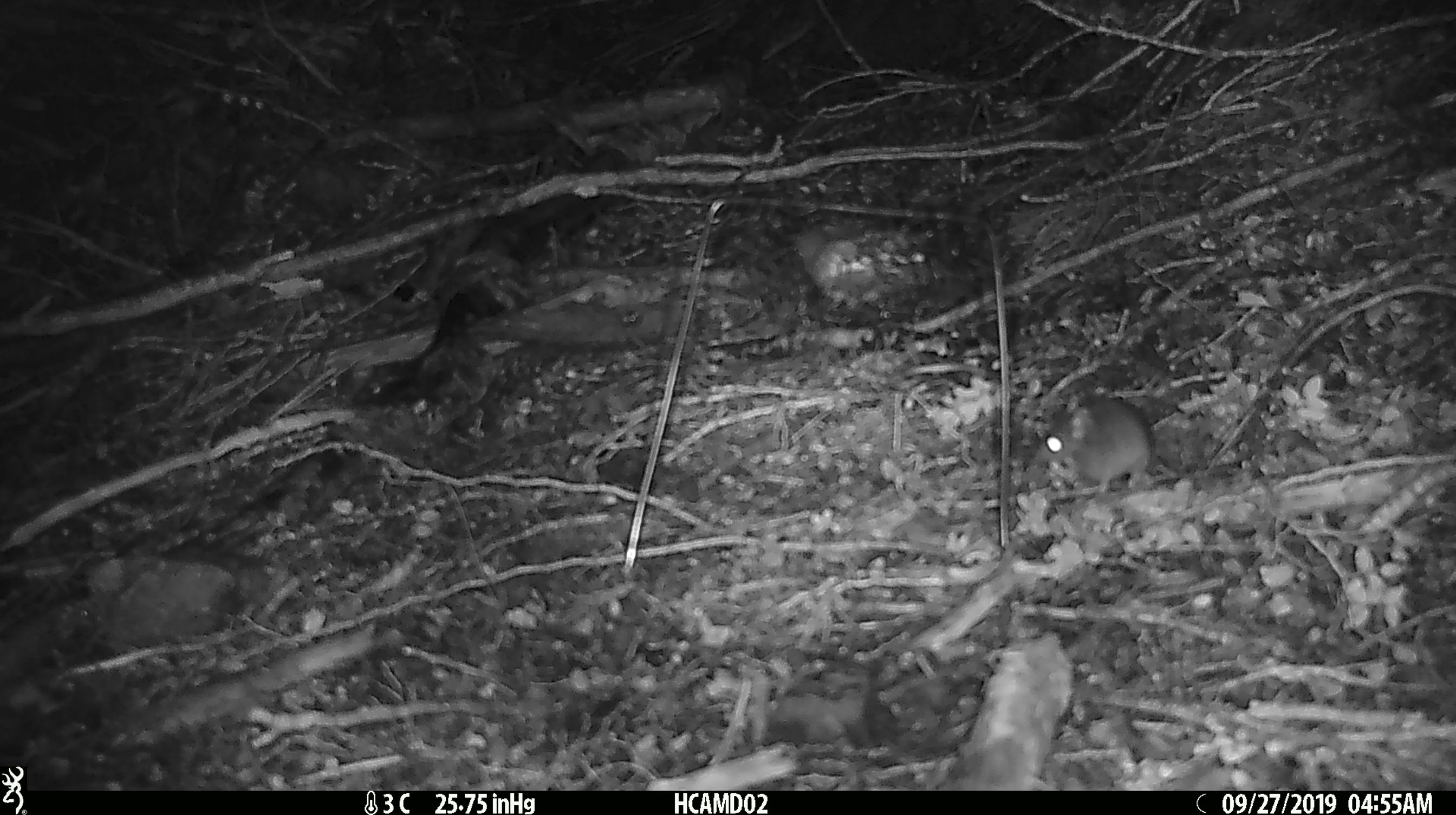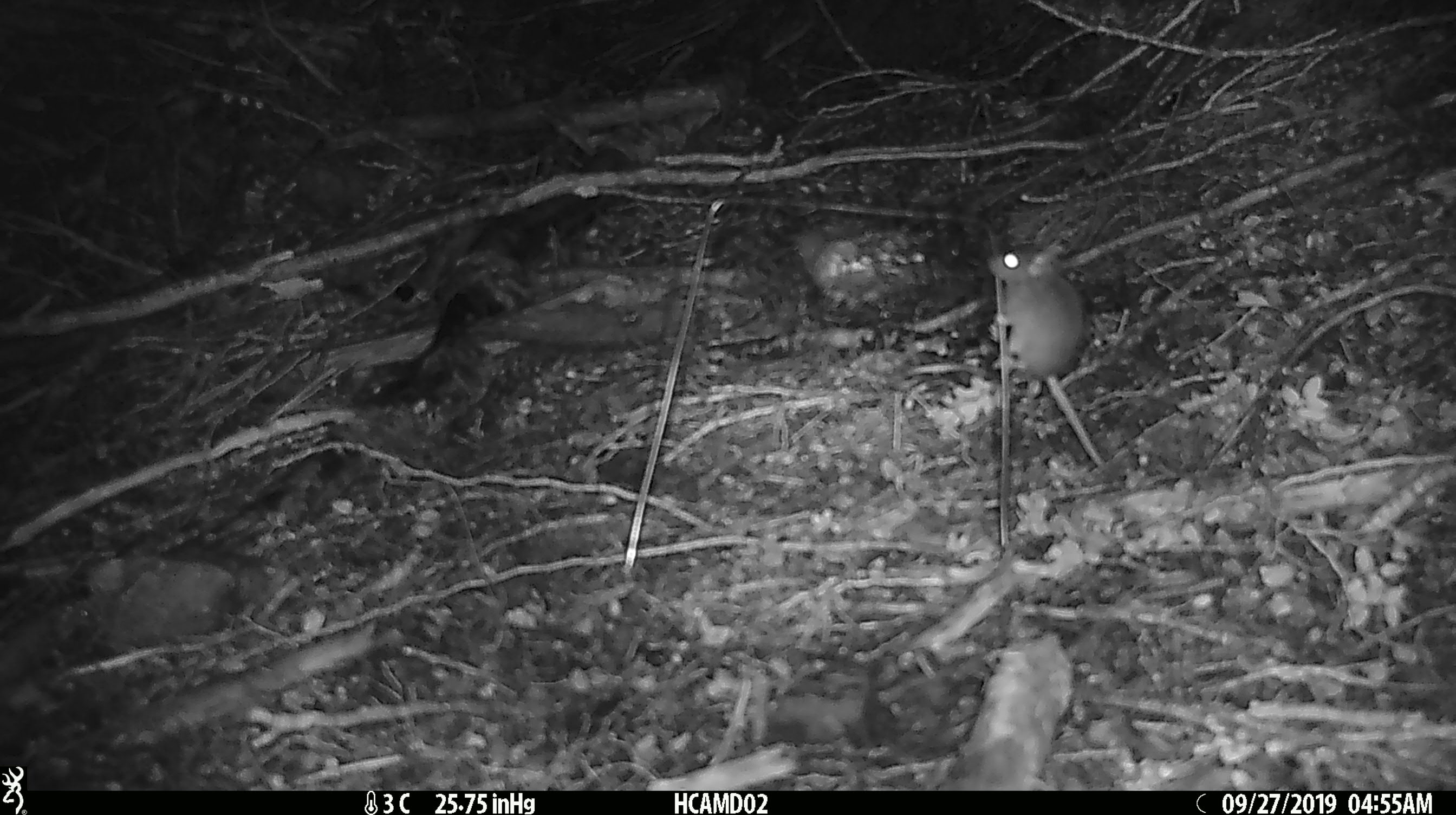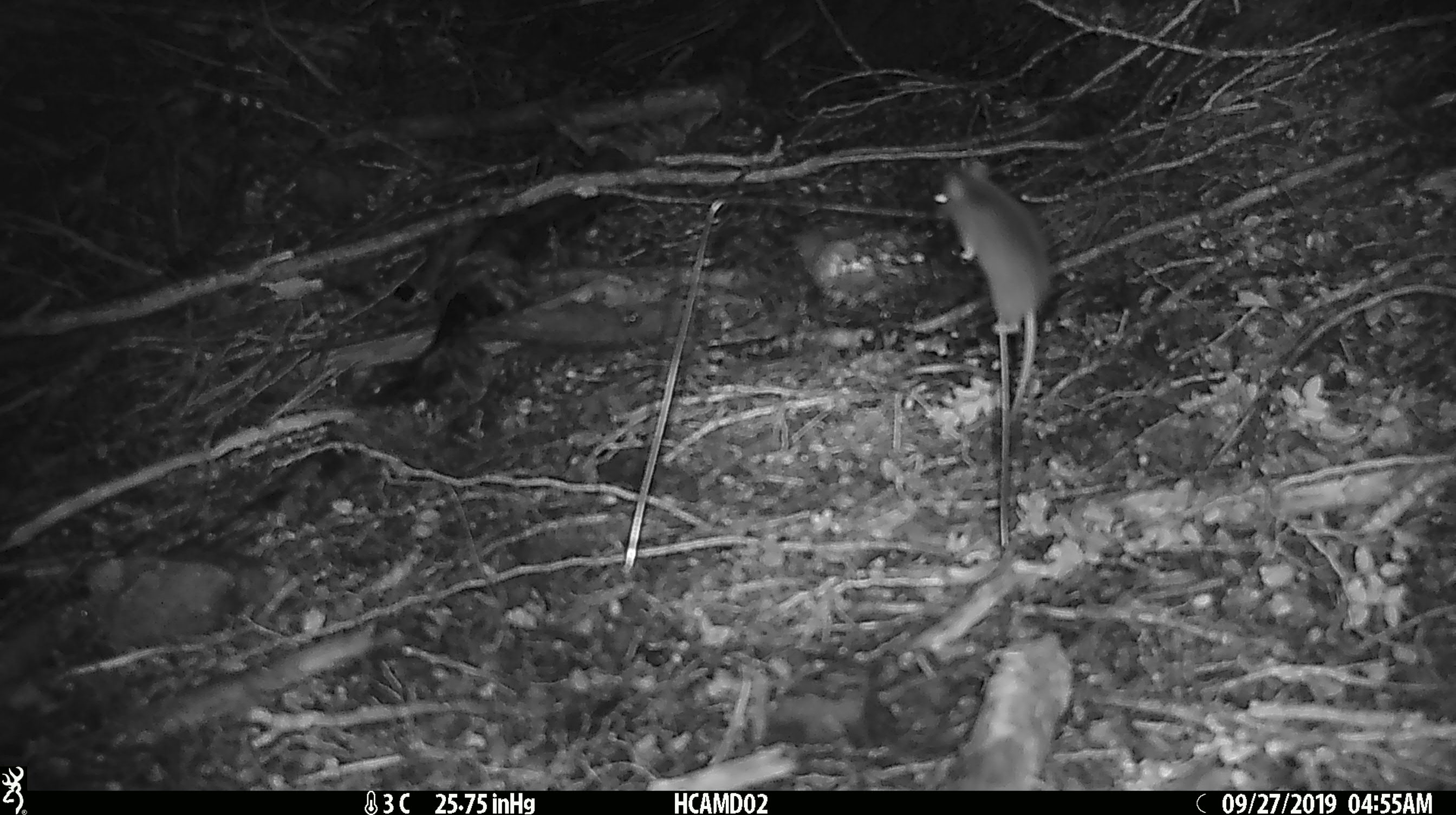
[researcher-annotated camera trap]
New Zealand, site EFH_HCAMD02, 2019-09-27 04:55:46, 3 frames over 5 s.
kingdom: Animalia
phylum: Chordata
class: Mammalia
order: Rodentia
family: Muridae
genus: Mus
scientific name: Mus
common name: mouse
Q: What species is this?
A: Mouse (Mus).